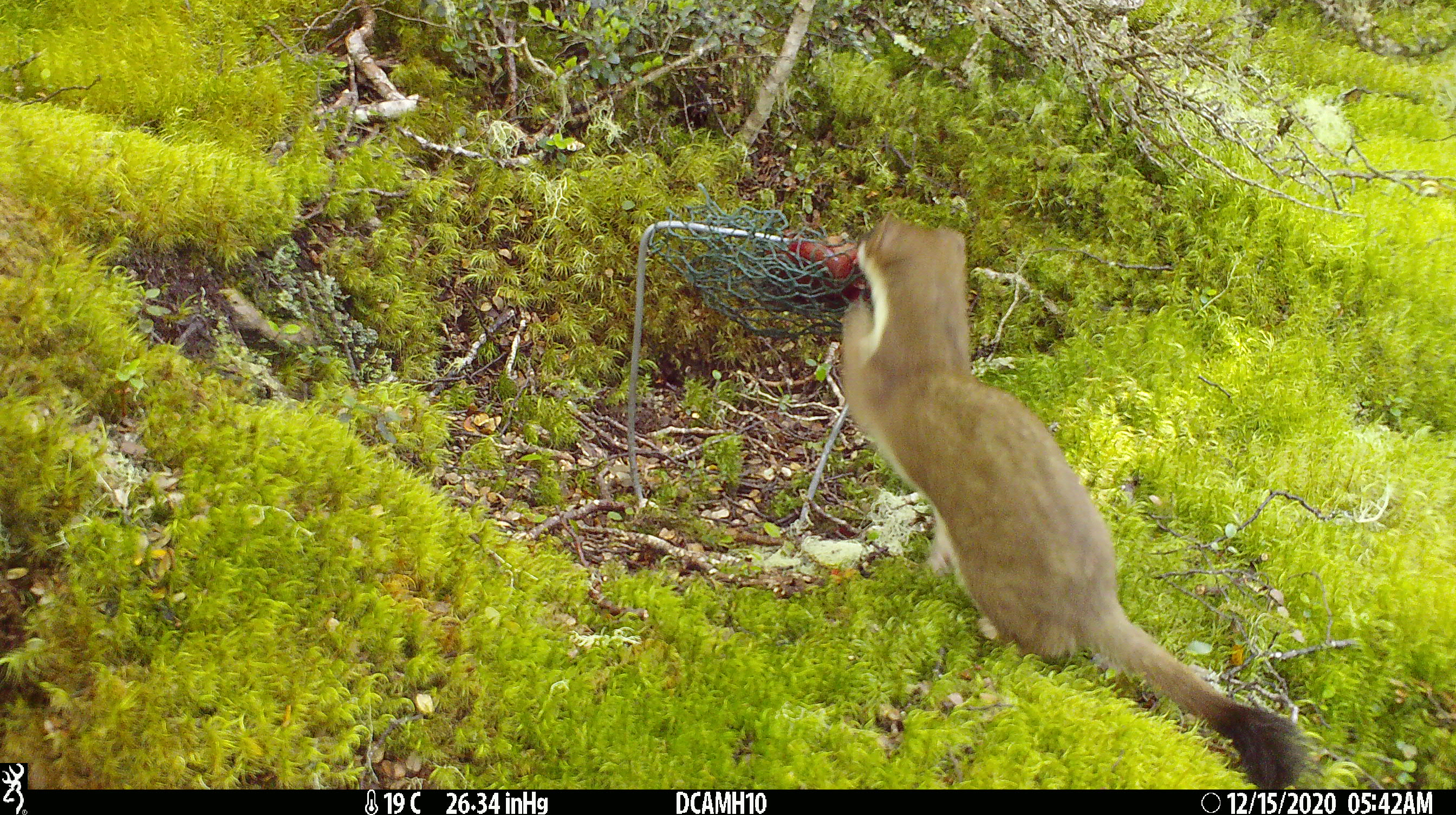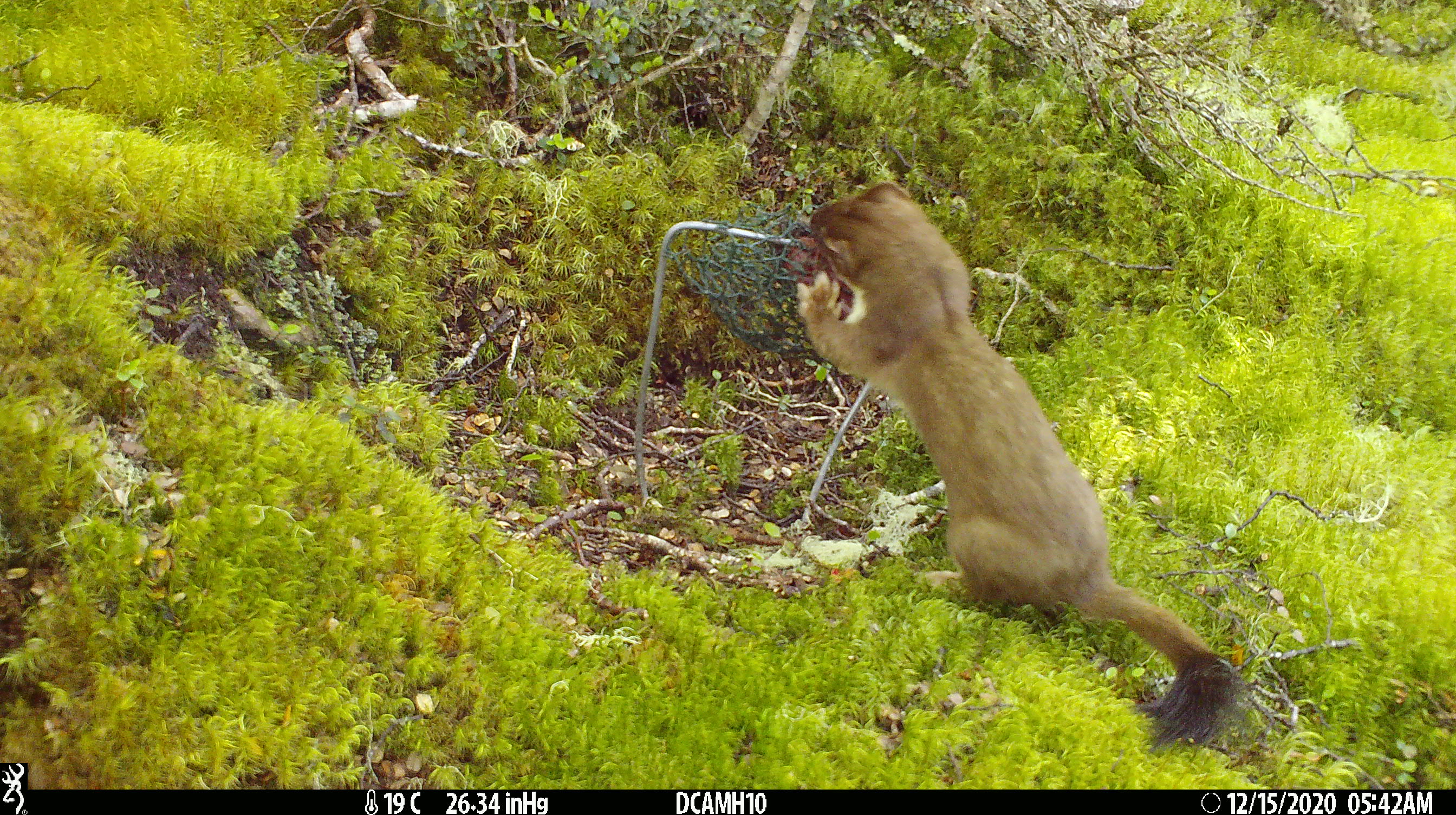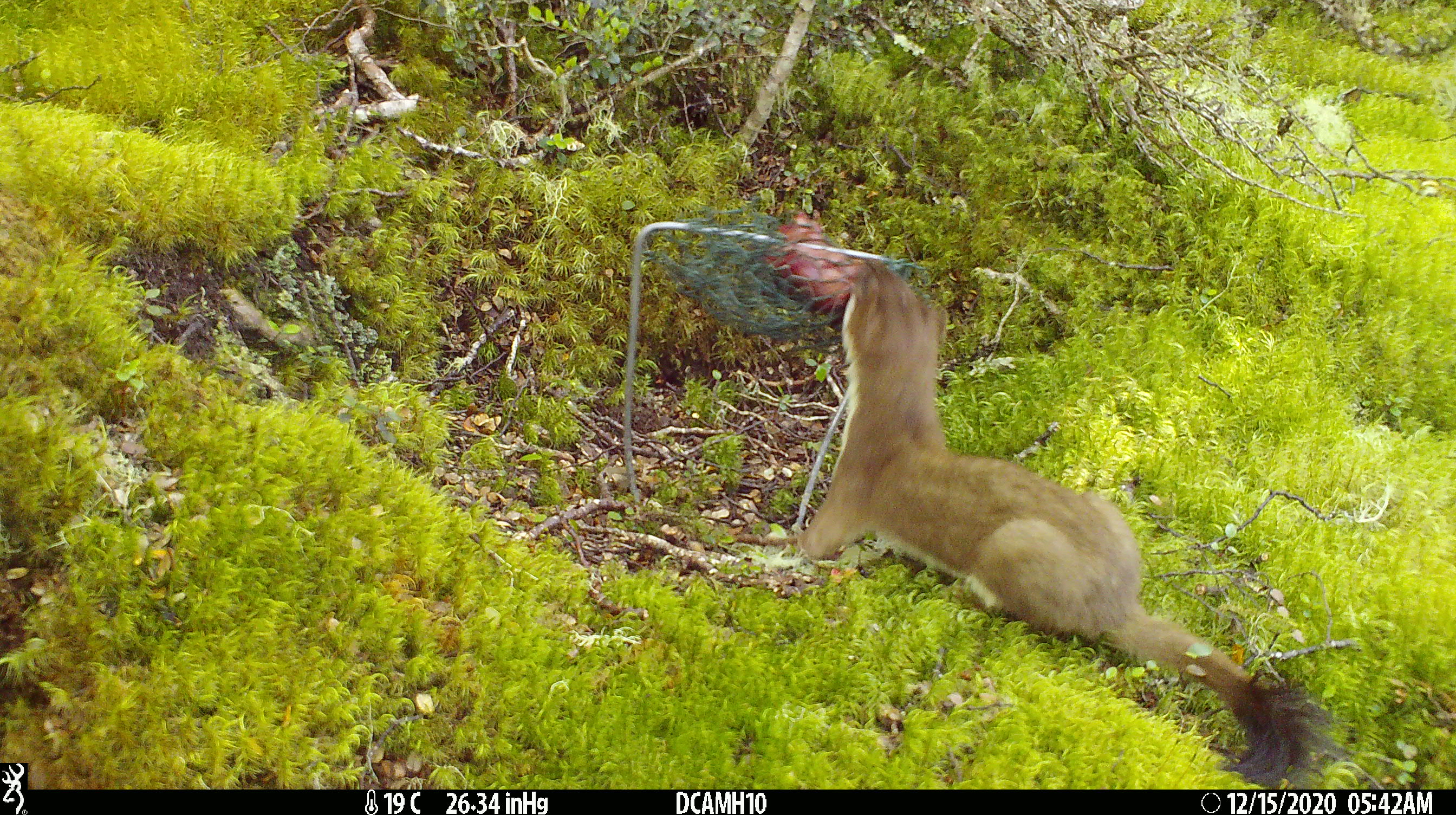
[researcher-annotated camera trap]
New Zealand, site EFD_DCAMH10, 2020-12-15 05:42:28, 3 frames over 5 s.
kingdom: Animalia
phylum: Chordata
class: Mammalia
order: Carnivora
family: Mustelidae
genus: Mustela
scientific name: Mustela erminea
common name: stoat